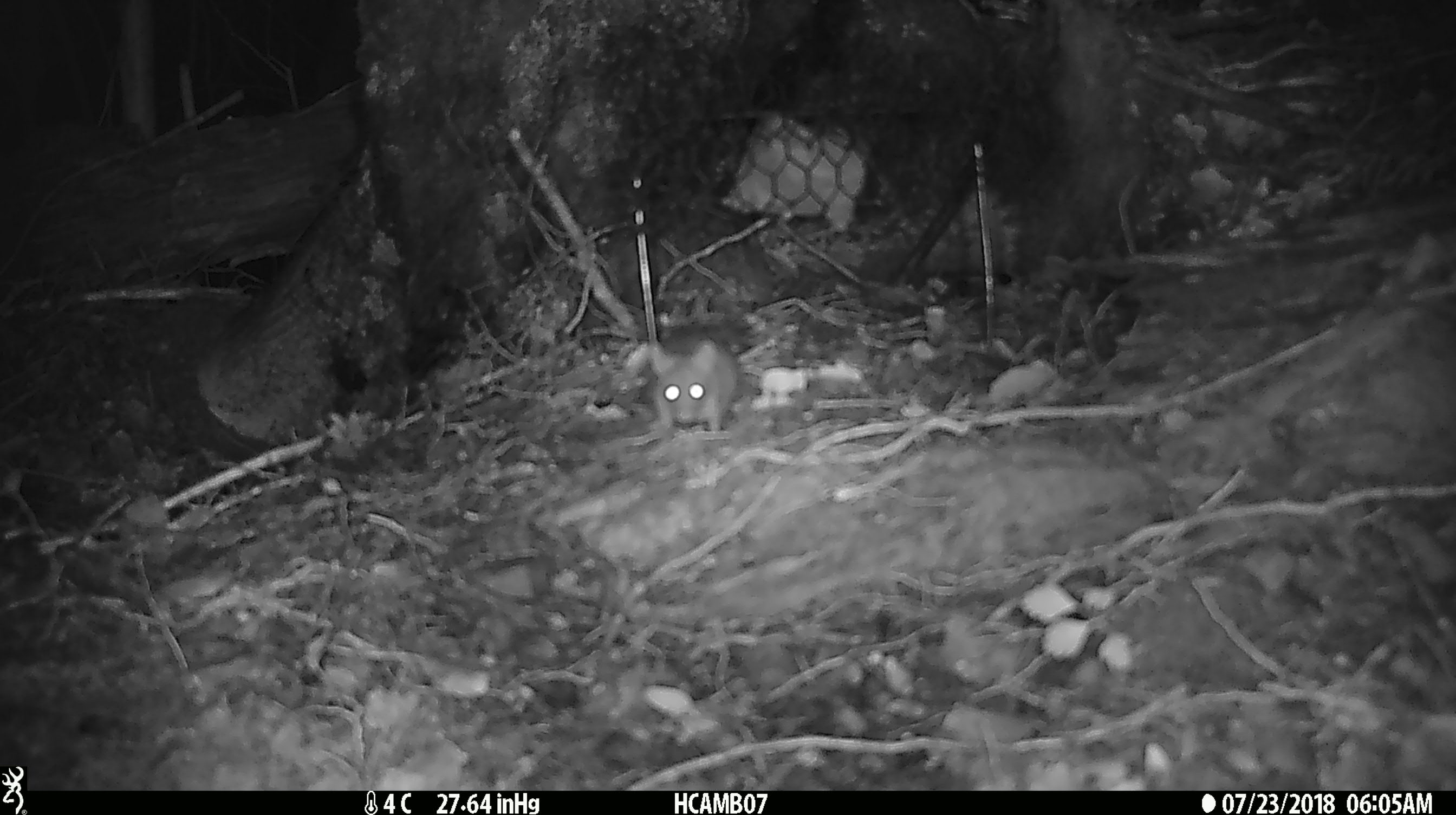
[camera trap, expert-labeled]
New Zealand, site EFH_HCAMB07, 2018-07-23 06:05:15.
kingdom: Animalia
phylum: Chordata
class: Mammalia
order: Rodentia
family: Muridae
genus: Mus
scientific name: Mus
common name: mouse